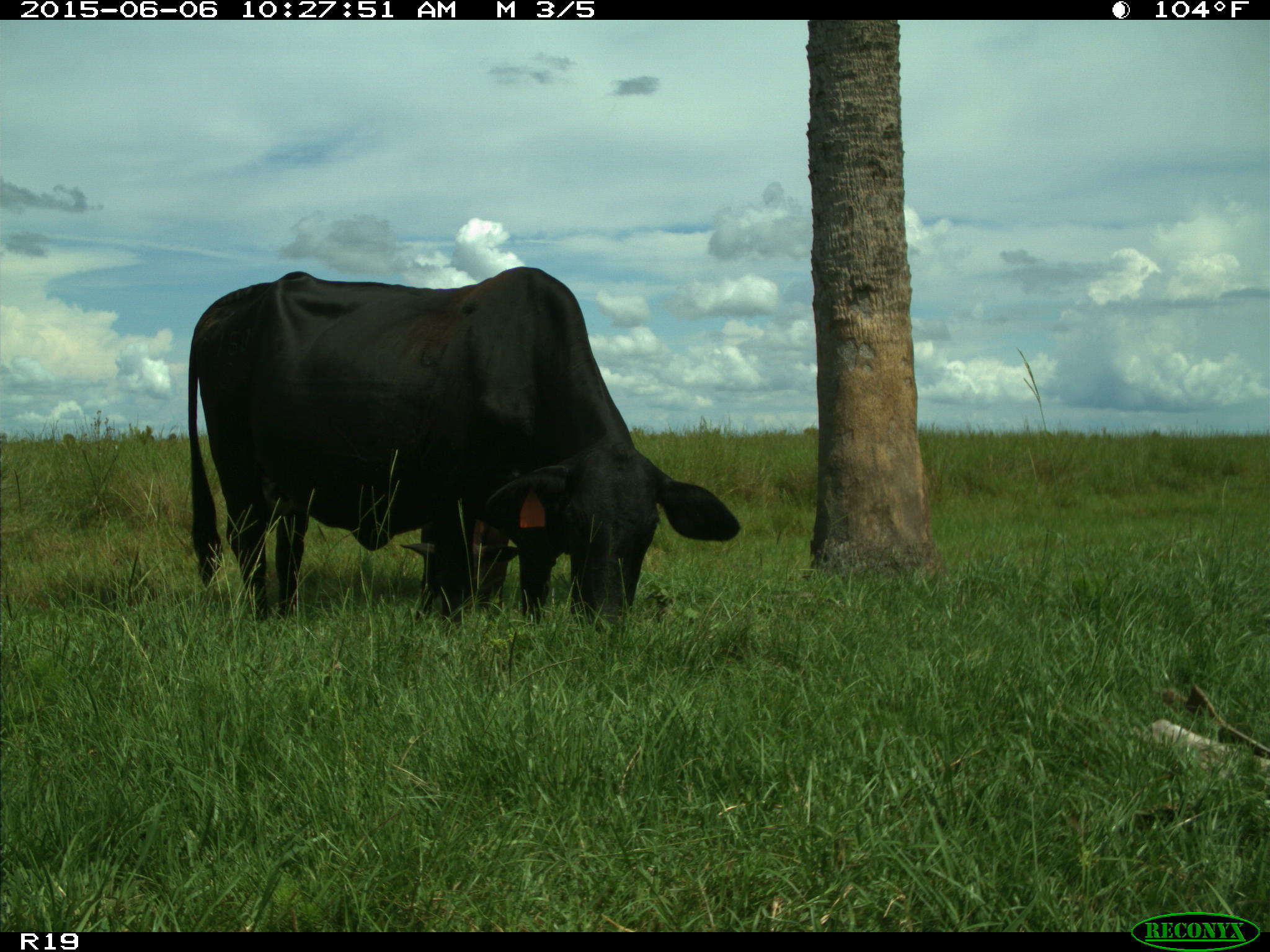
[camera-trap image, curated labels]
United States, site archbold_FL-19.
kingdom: Animalia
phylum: Chordata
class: Mammalia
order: Artiodactyla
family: Bovidae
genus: Bos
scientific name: Bos taurus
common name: domestic cow